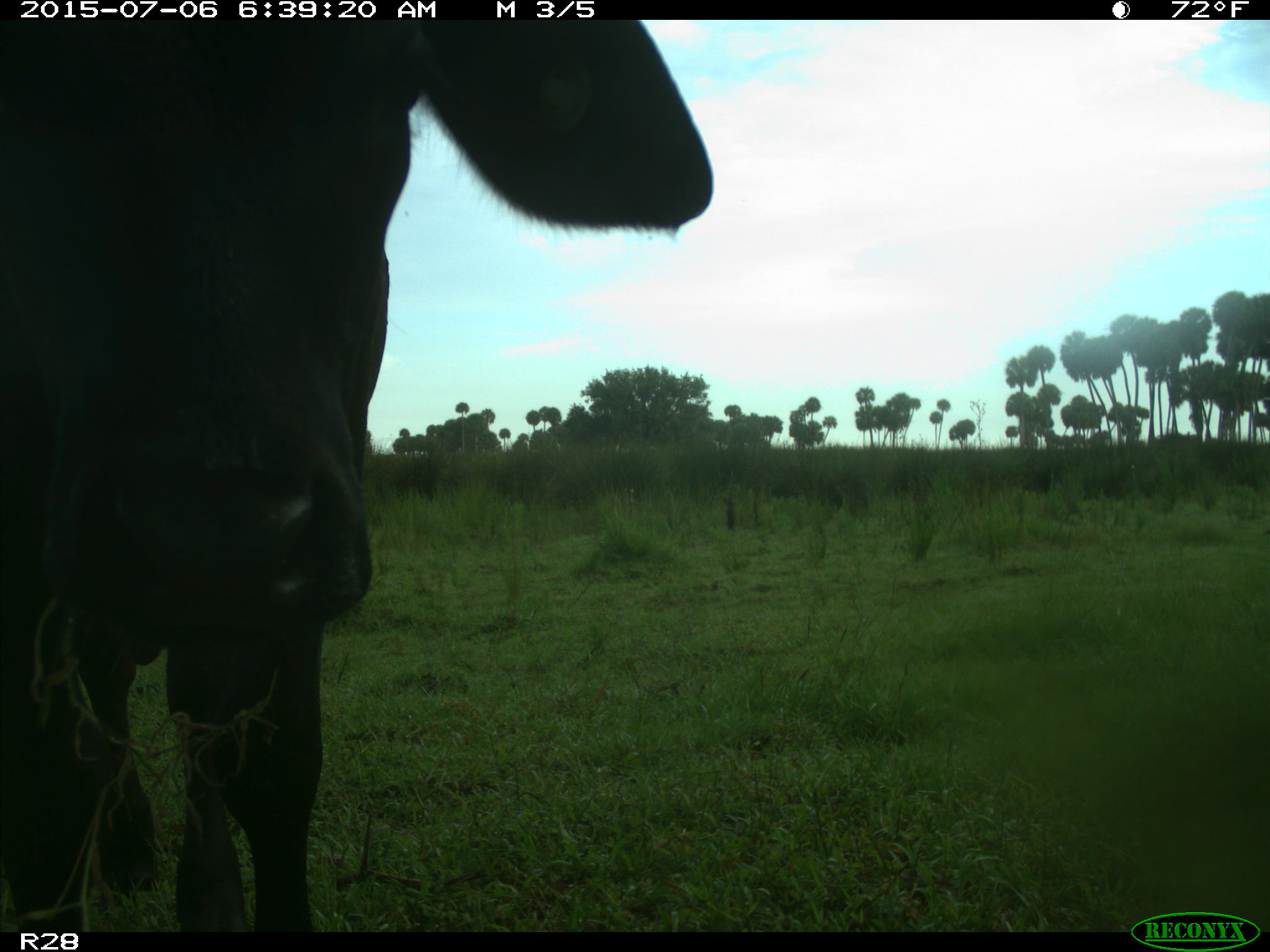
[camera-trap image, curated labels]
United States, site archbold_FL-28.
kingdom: Animalia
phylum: Chordata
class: Mammalia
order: Artiodactyla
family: Bovidae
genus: Bos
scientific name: Bos taurus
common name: domestic cow